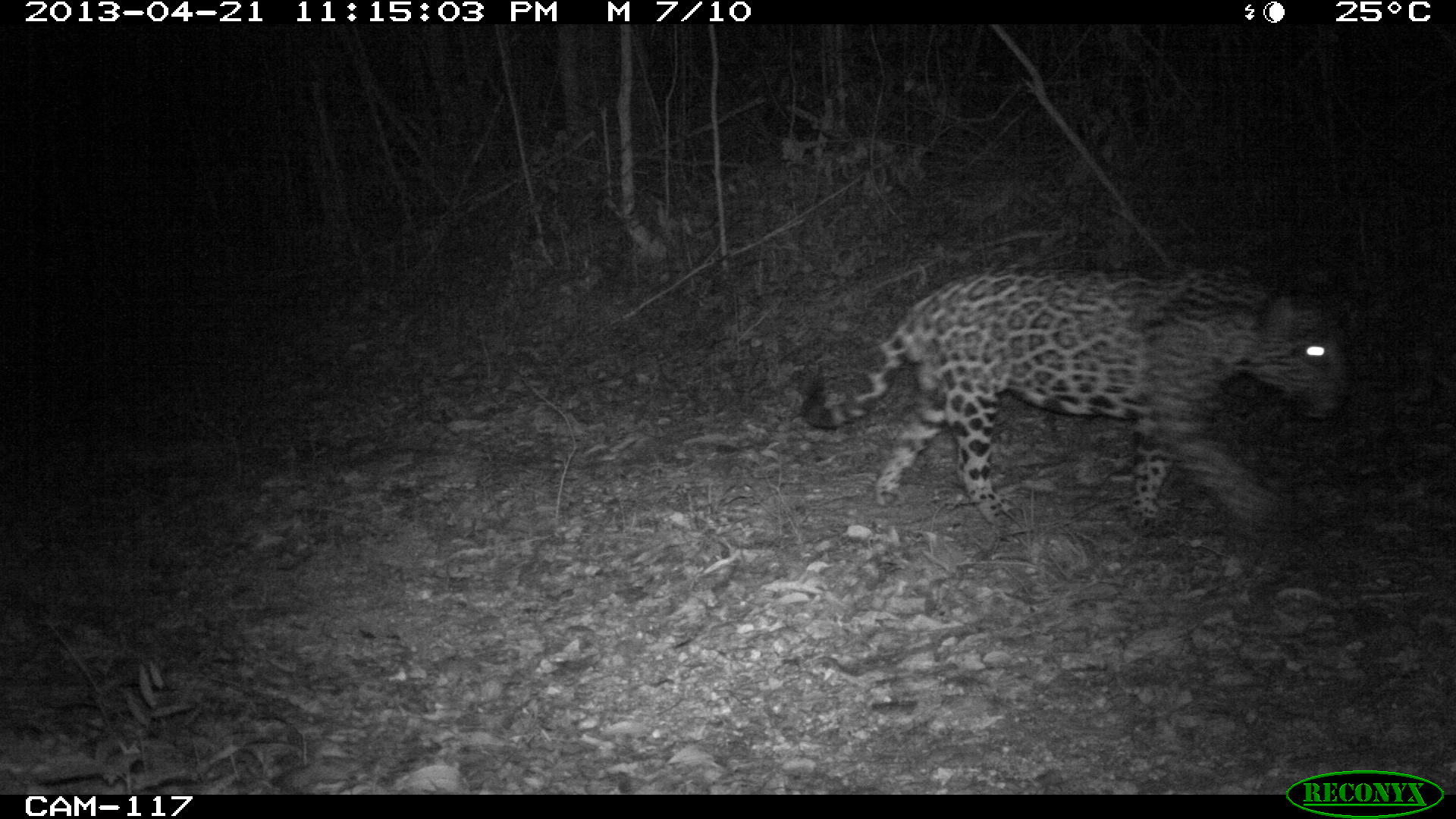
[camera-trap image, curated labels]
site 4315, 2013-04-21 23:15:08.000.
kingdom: Animalia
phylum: Chordata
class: Mammalia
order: Carnivora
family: Felidae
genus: Panthera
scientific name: Panthera onca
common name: jaguar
Panthera onca (jaguar), count 1, sex male.